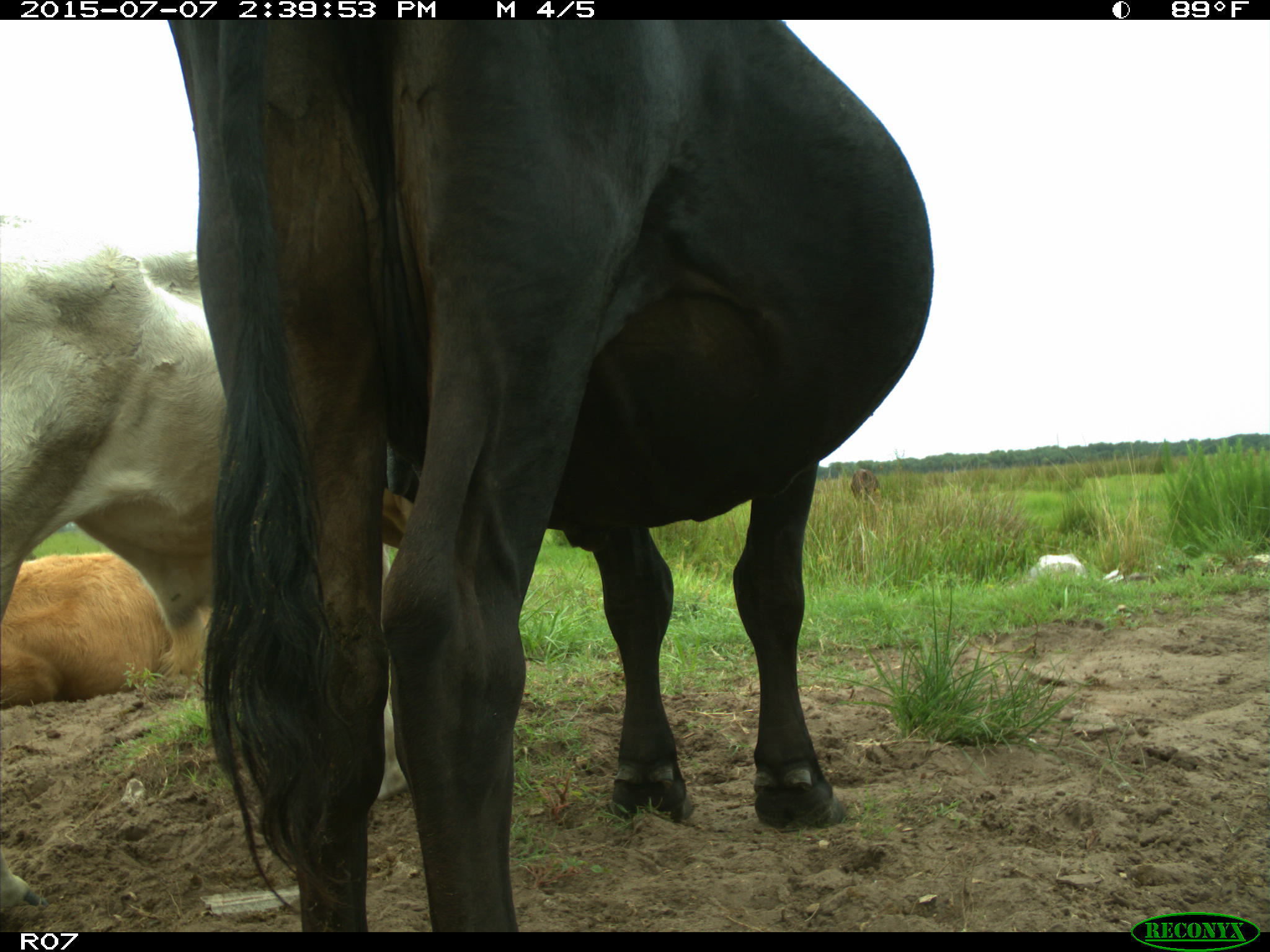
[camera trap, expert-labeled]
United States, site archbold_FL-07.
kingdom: Animalia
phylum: Chordata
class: Mammalia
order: Artiodactyla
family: Bovidae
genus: Bos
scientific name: Bos taurus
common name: domestic cow